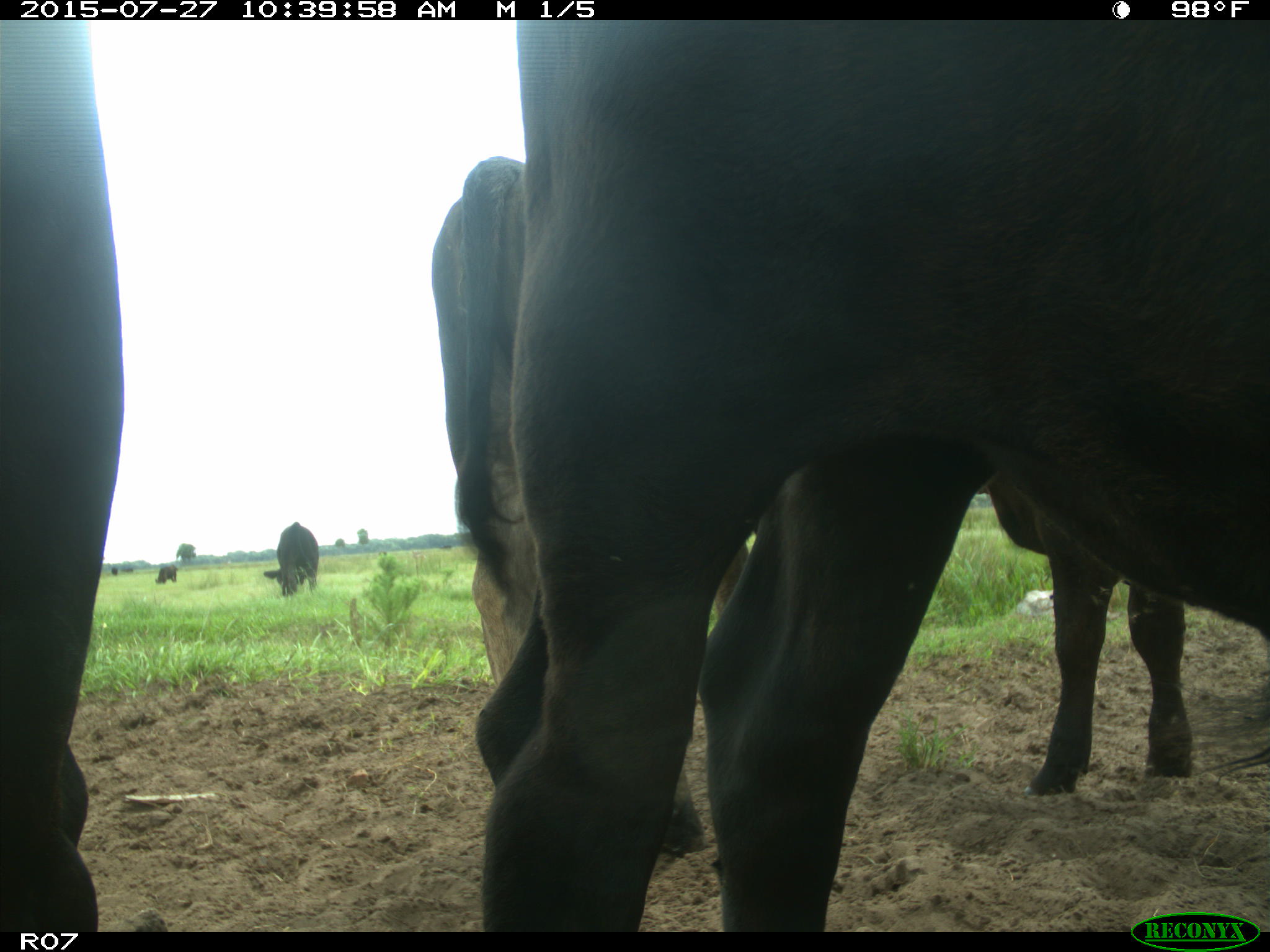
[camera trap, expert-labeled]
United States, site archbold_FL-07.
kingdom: Animalia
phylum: Chordata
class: Mammalia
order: Artiodactyla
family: Bovidae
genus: Bos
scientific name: Bos taurus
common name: domestic cow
Bos taurus (domestic cow).